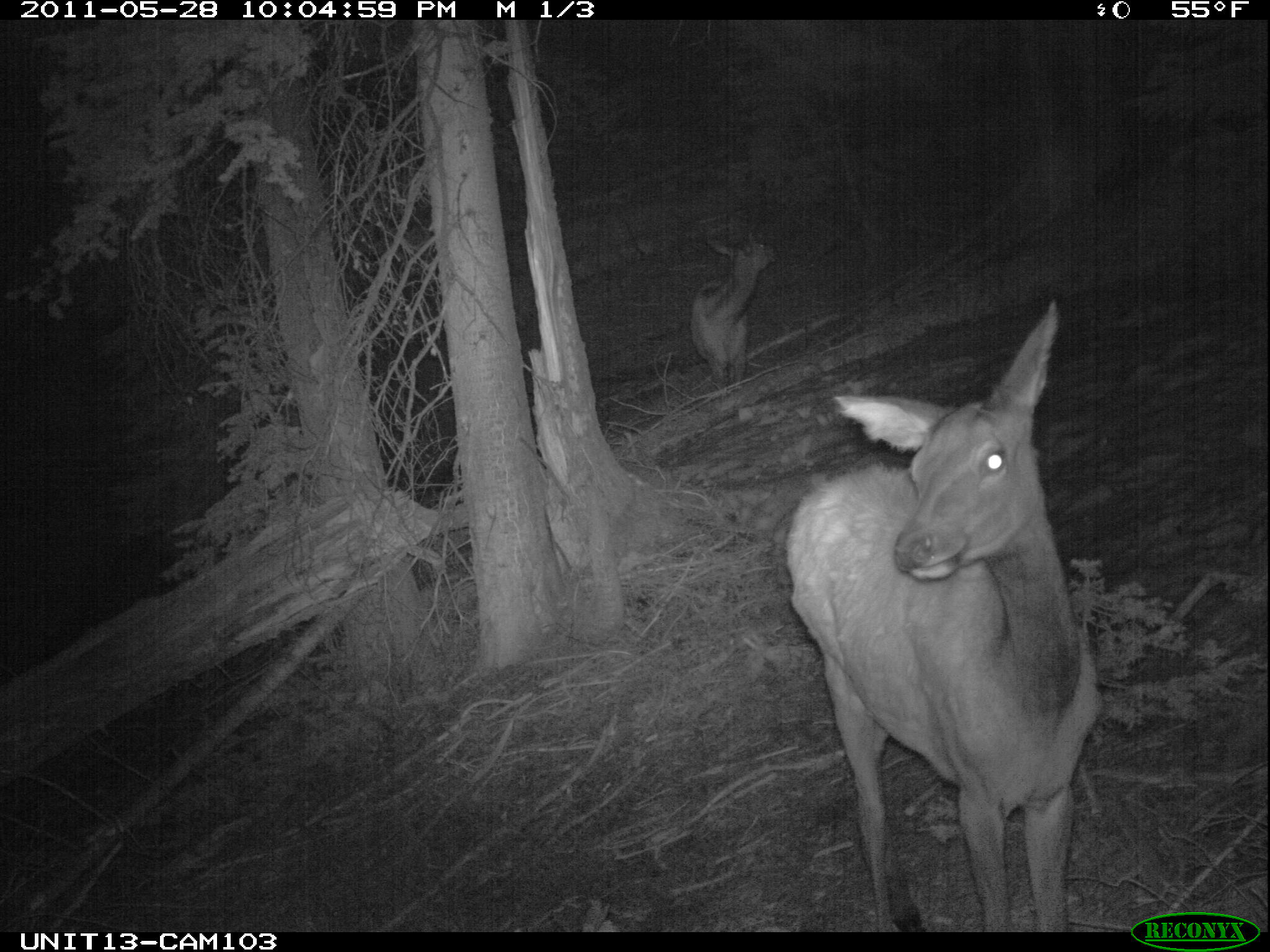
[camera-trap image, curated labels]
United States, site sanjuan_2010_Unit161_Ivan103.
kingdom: Animalia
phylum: Chordata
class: Mammalia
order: Artiodactyla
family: Cervidae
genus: Cervus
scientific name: Cervus elaphus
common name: red deer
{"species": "Cervus elaphus (red deer)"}